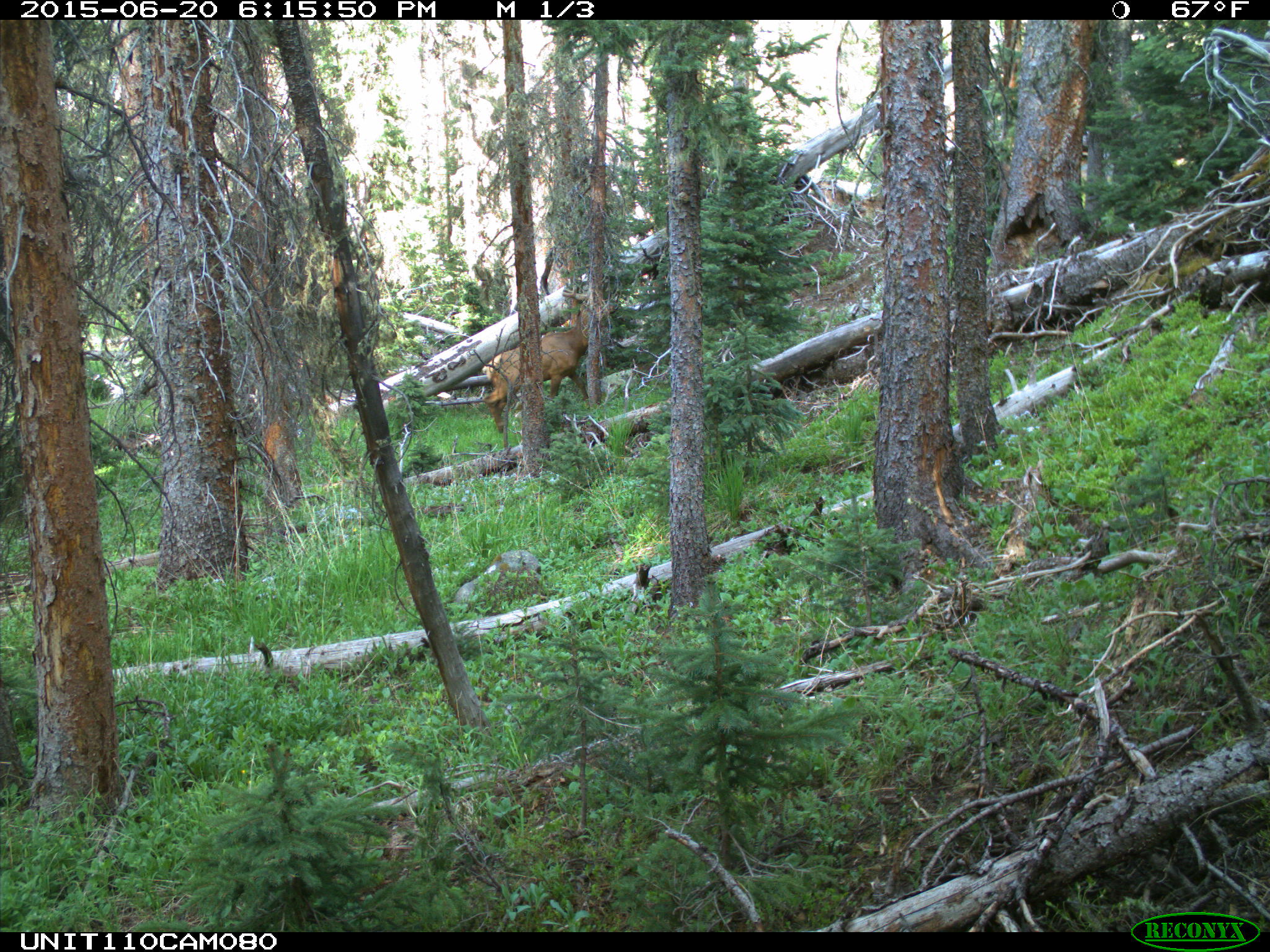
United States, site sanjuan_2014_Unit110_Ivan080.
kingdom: Animalia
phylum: Chordata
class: Mammalia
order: Artiodactyla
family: Cervidae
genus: Cervus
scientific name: Cervus elaphus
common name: red deer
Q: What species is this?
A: Cervus elaphus (red deer).